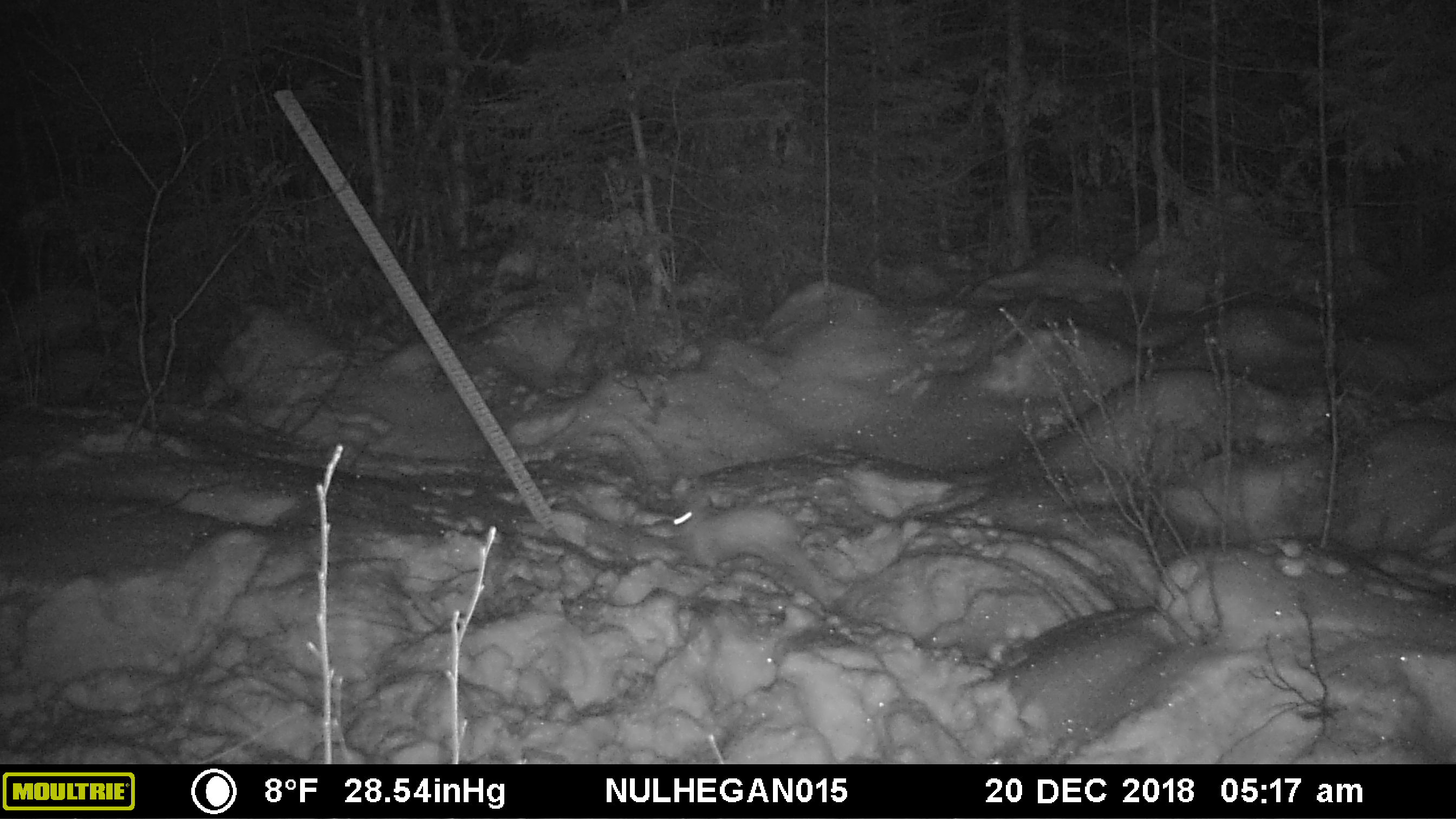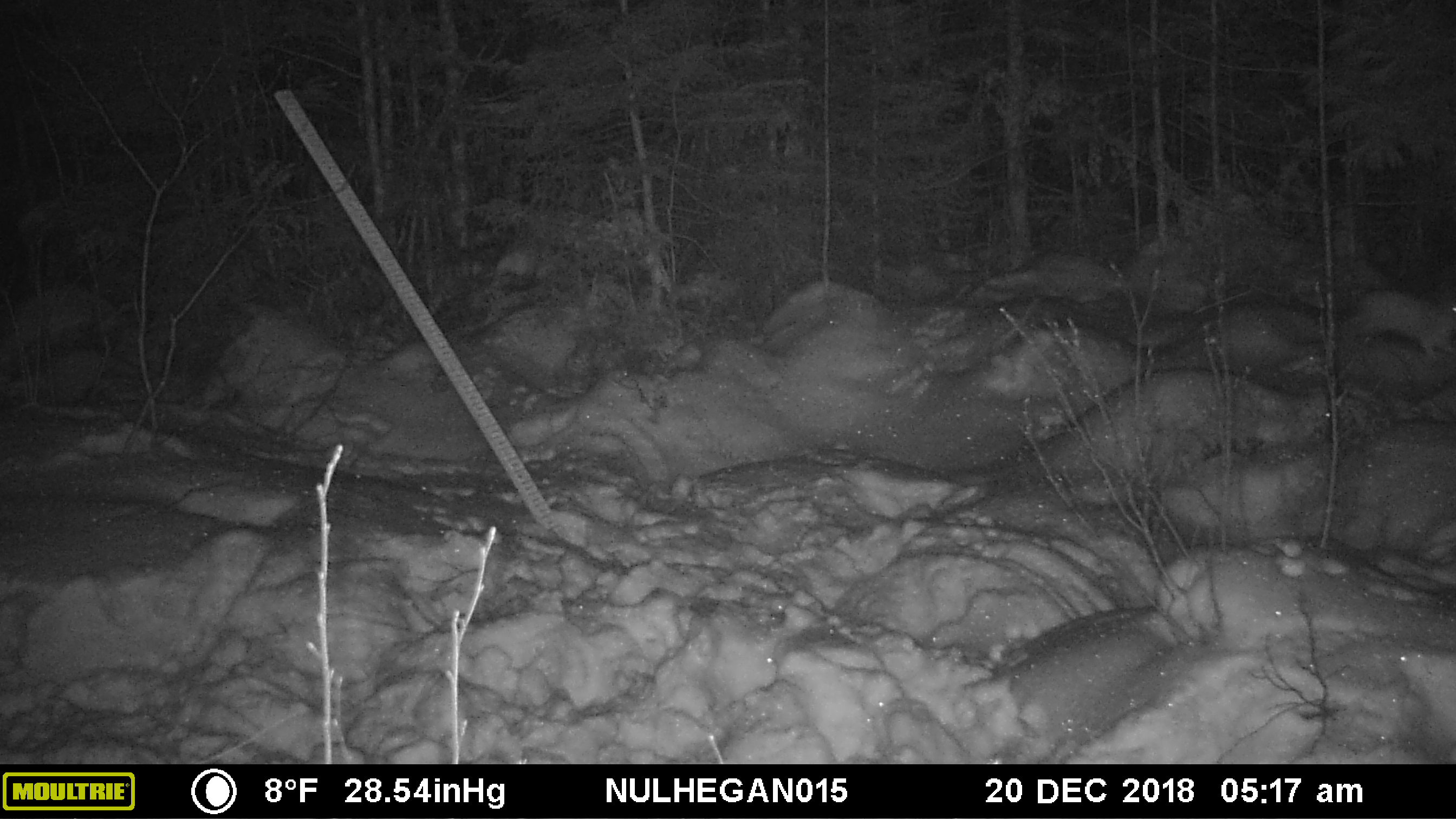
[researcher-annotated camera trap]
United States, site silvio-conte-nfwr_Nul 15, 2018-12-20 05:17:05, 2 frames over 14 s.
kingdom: Animalia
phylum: Chordata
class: Mammalia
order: Lagomorpha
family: Leporidae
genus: Lepus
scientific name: Lepus americanus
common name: snowshoe hare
Snowshoe hare (Lepus americanus).